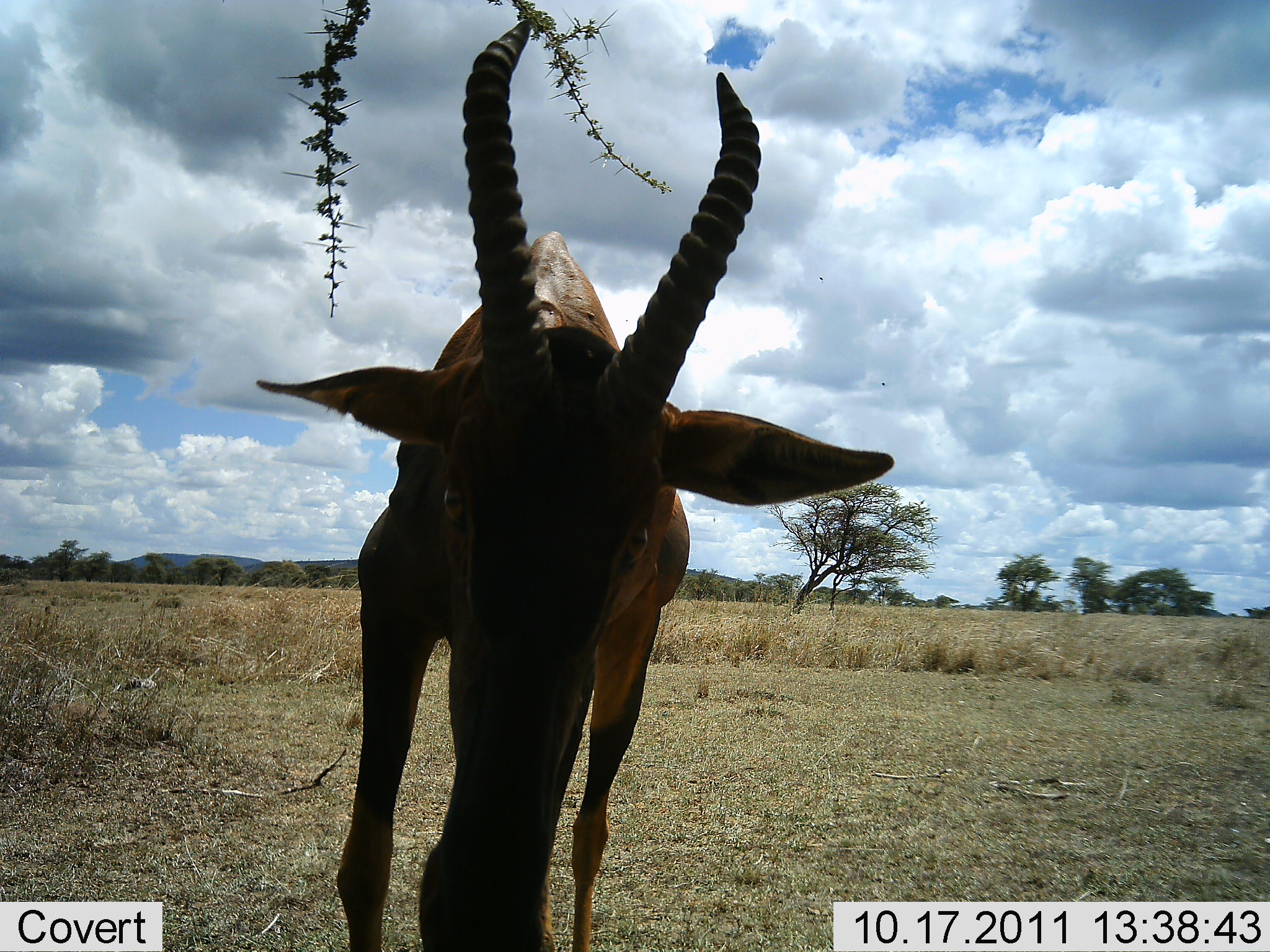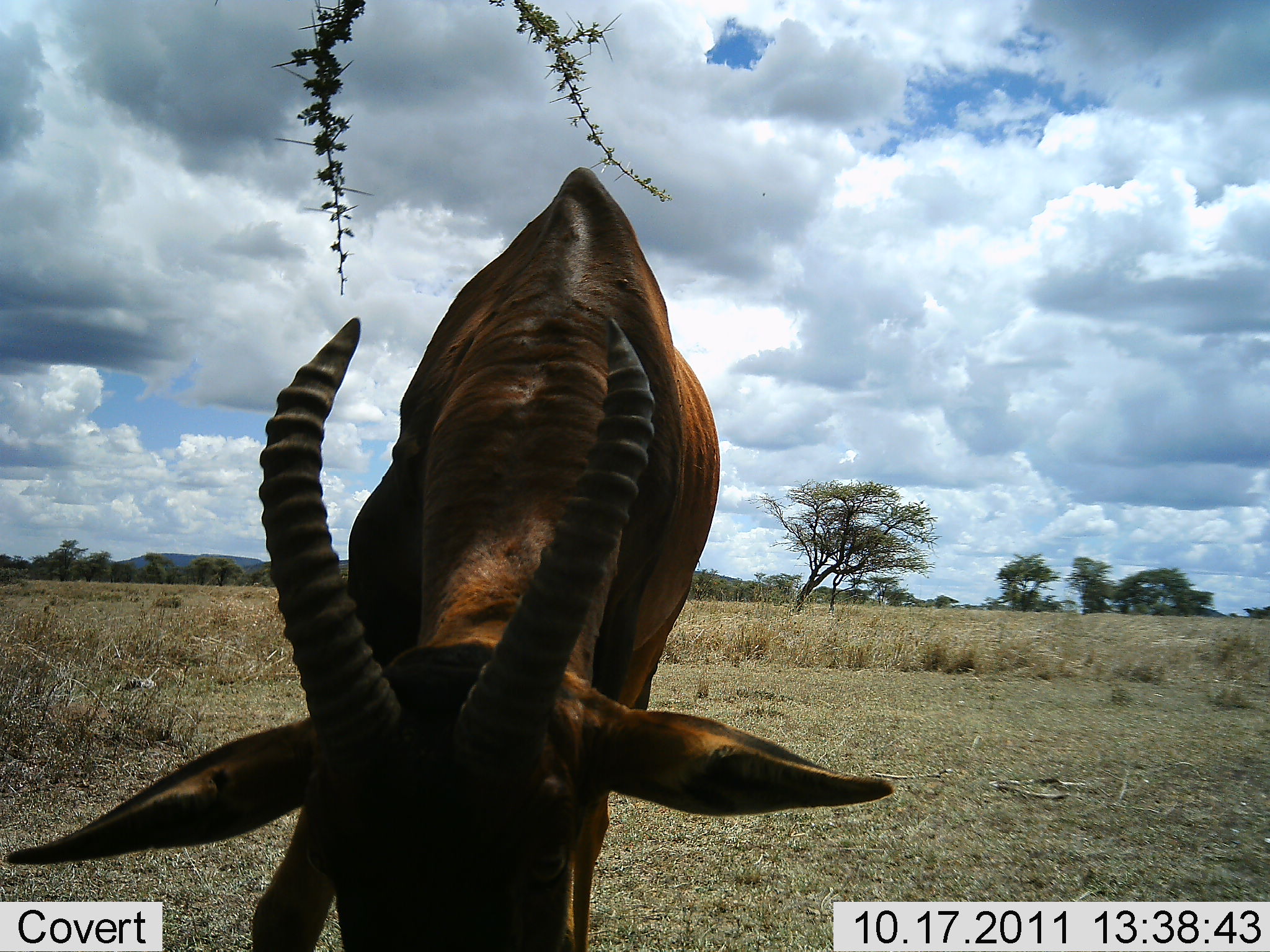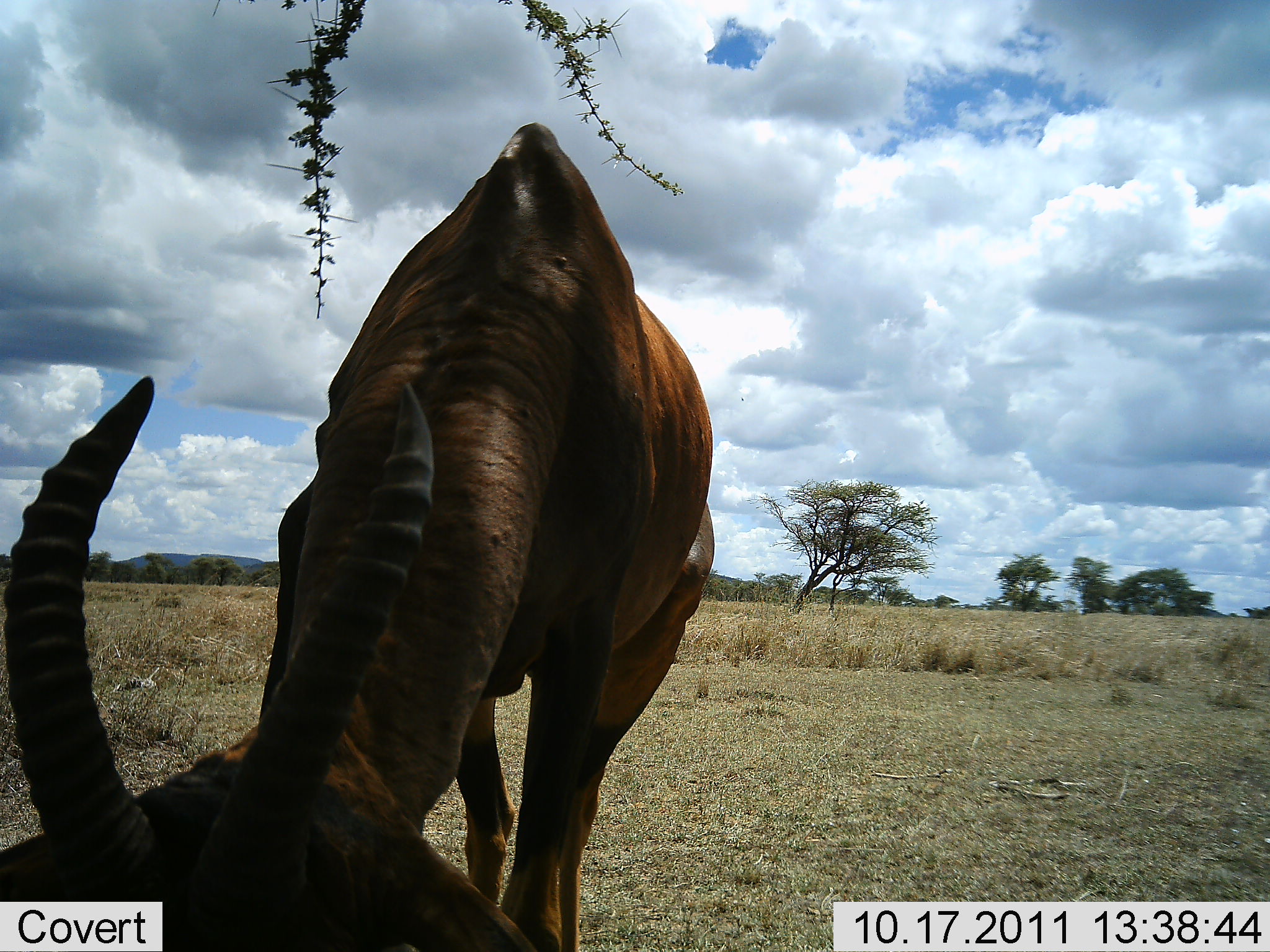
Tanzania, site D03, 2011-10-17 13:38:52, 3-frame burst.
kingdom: Animalia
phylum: Chordata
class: Mammalia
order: Artiodactyla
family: Bovidae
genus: Damaliscus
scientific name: Damaliscus lunatus jimela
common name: topi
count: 1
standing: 40%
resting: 0%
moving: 10%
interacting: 20%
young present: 0%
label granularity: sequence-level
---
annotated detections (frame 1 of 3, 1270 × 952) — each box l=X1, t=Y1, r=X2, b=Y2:
animal: l=253, t=18, r=900, b=948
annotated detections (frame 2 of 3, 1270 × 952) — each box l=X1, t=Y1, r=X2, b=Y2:
animal: l=2, t=164, r=901, b=952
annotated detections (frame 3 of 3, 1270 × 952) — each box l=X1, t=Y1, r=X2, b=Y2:
animal: l=0, t=118, r=718, b=951